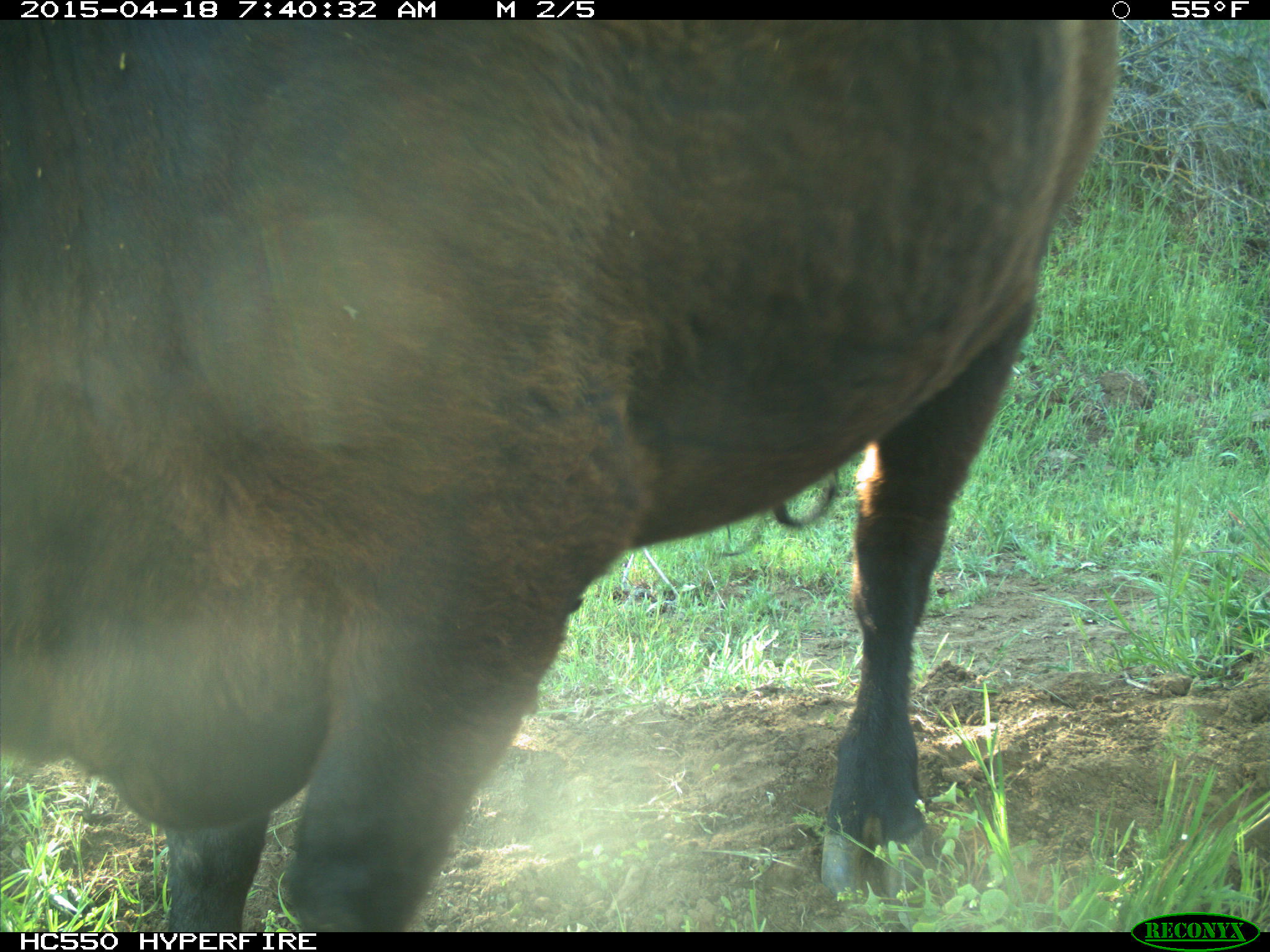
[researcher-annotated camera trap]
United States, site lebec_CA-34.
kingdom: Animalia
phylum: Chordata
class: Mammalia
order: Artiodactyla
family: Bovidae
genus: Bos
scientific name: Bos taurus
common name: domestic cow